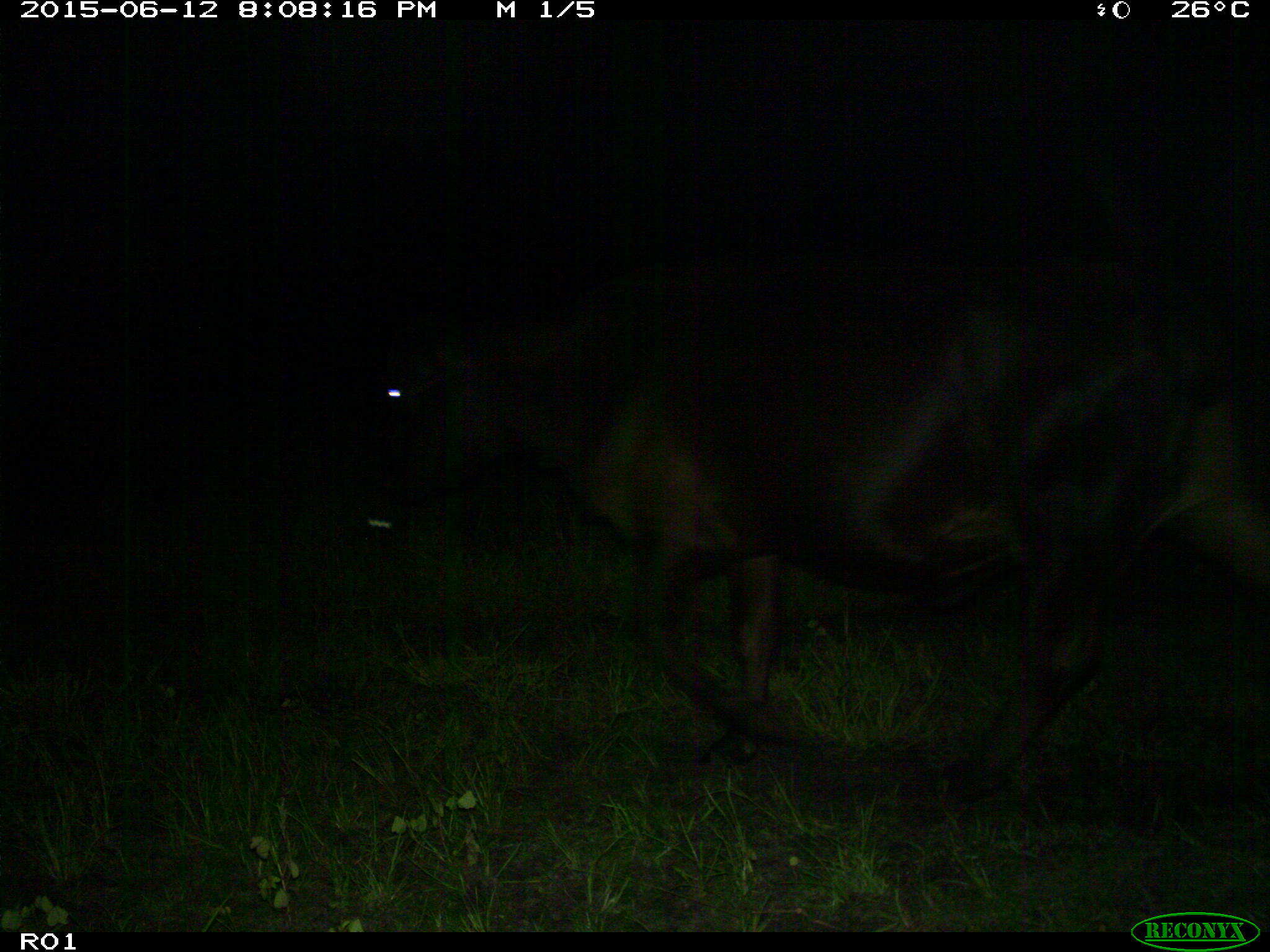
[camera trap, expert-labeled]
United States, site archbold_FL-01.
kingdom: Animalia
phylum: Chordata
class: Mammalia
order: Artiodactyla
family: Bovidae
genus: Bos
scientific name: Bos taurus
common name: domestic cow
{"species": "Bos taurus (domestic cow)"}